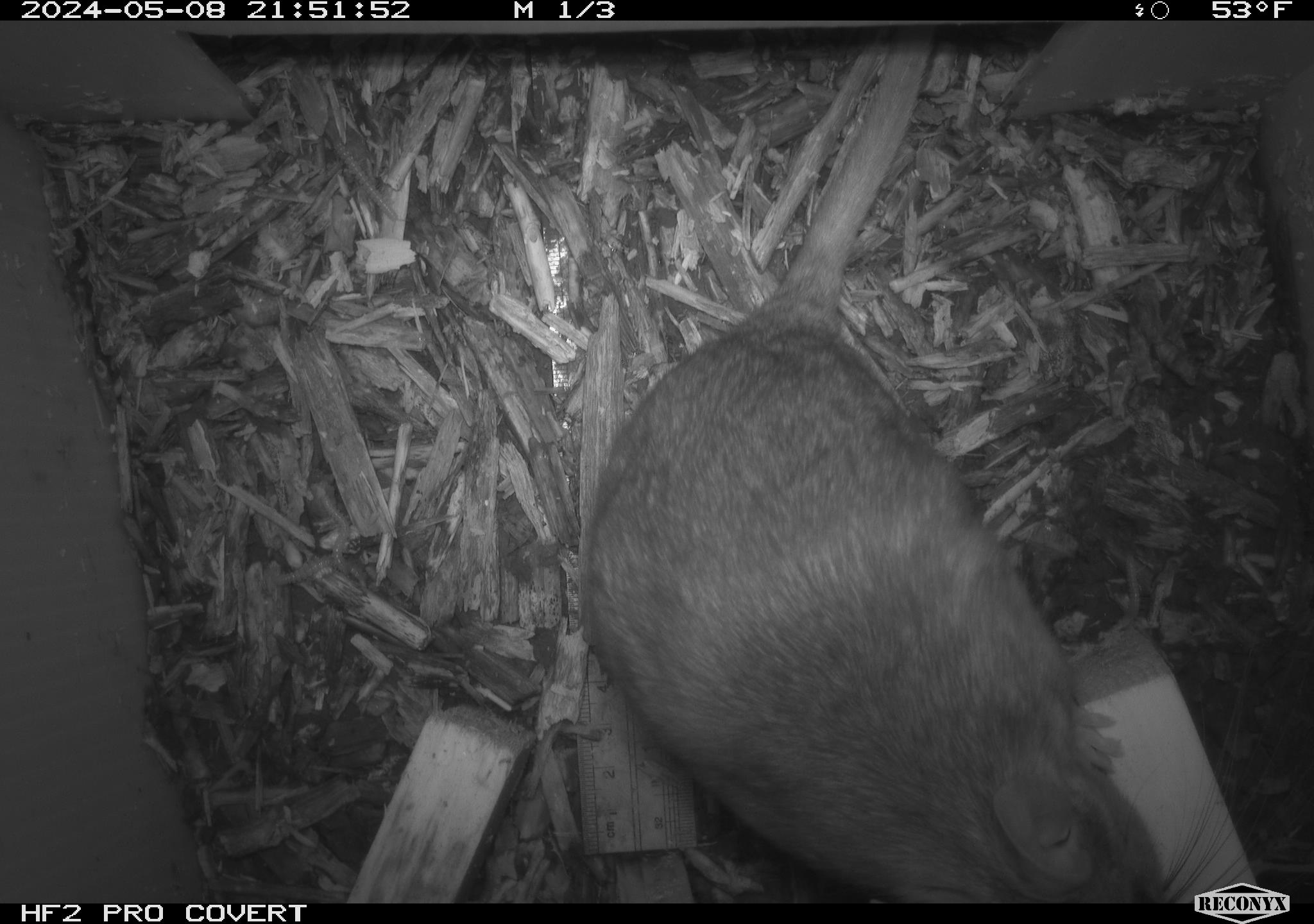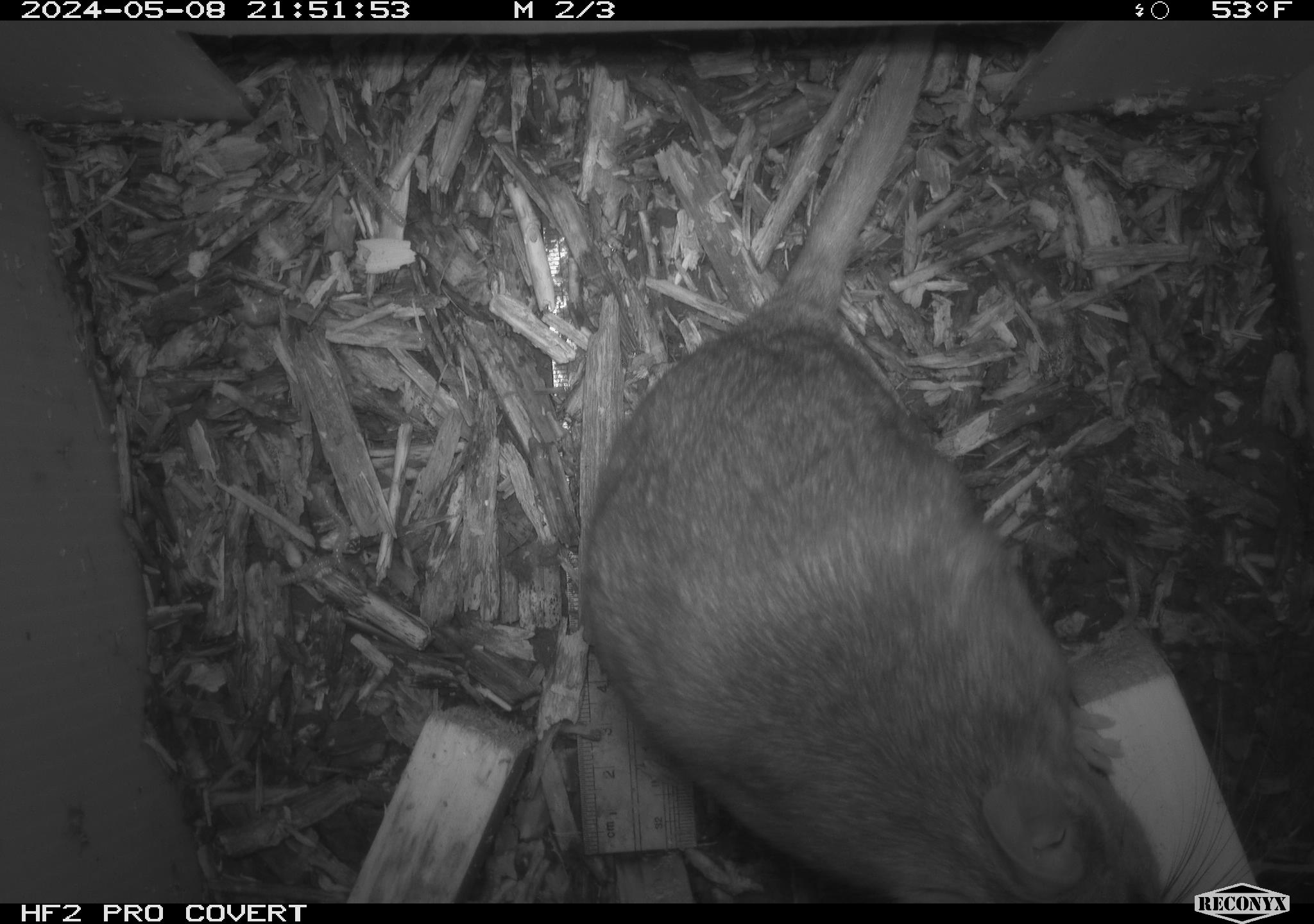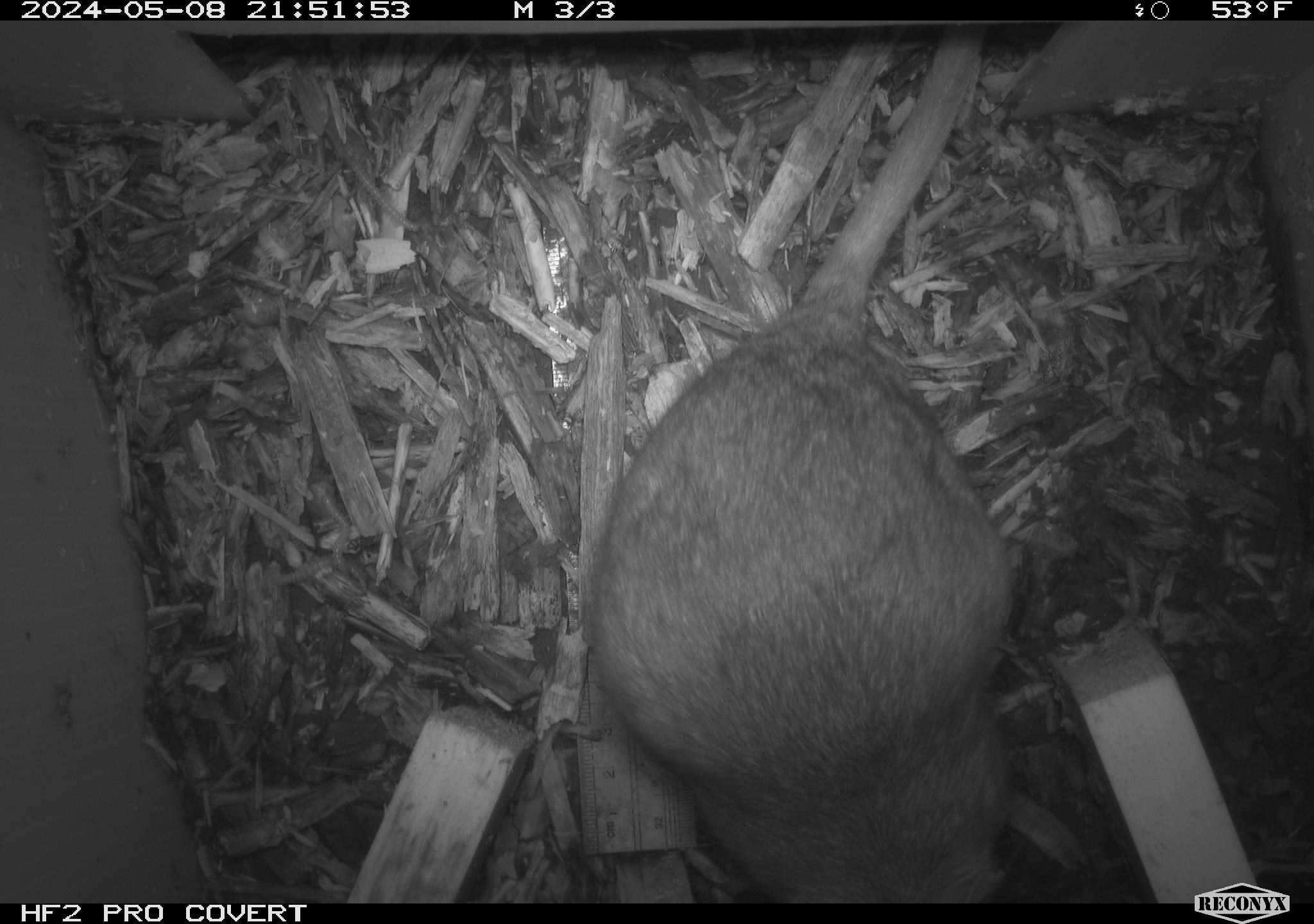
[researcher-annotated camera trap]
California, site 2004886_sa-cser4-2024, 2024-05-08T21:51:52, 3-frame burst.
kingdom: Animalia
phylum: Chordata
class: Mammalia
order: Rodentia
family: Muridae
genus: Rattus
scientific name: Rattus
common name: rat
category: rattus species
Rattus species (rat) (Rattus).